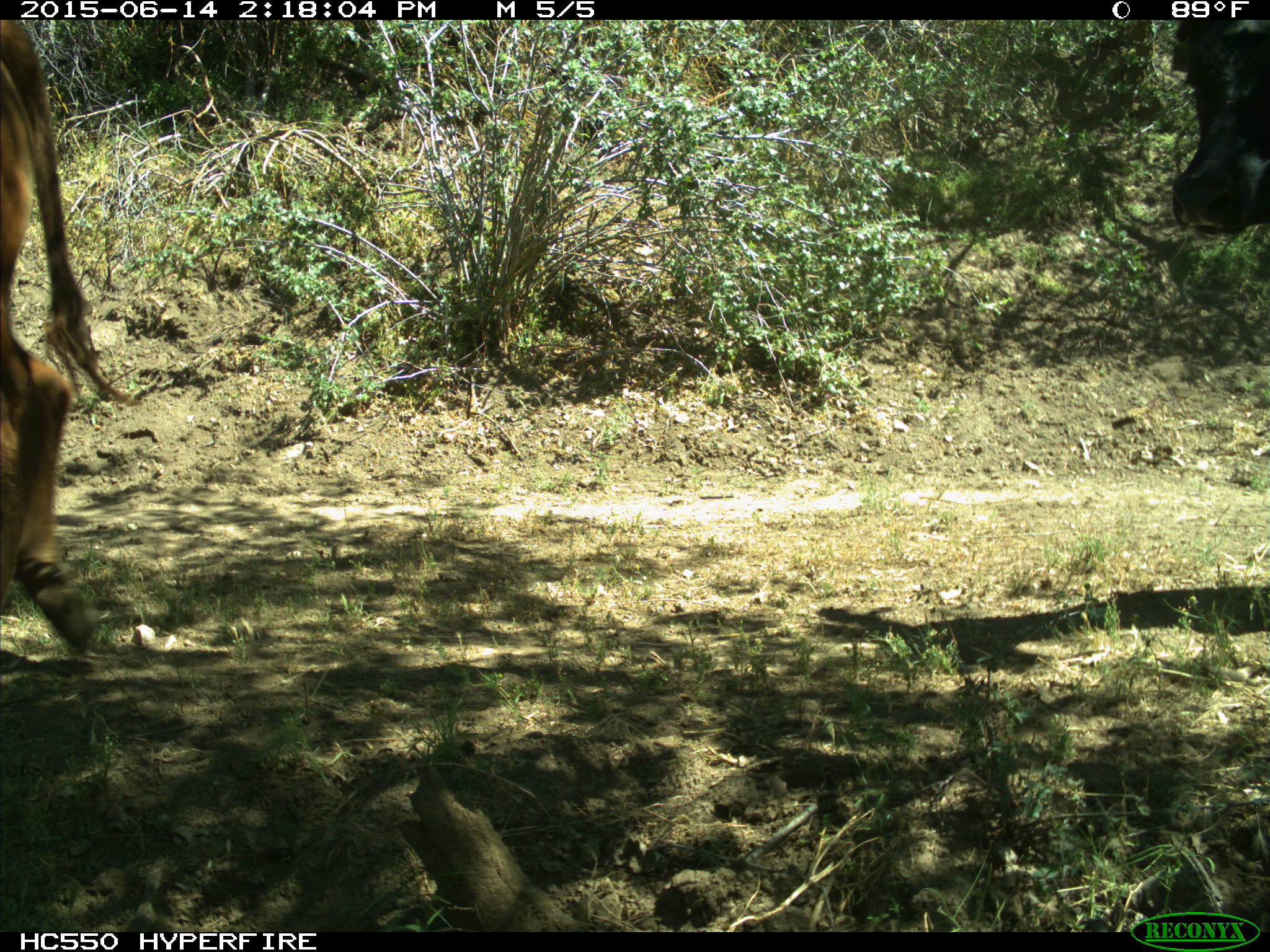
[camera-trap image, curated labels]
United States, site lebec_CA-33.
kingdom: Animalia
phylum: Chordata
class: Mammalia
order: Artiodactyla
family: Bovidae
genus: Bos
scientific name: Bos taurus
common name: domestic cow